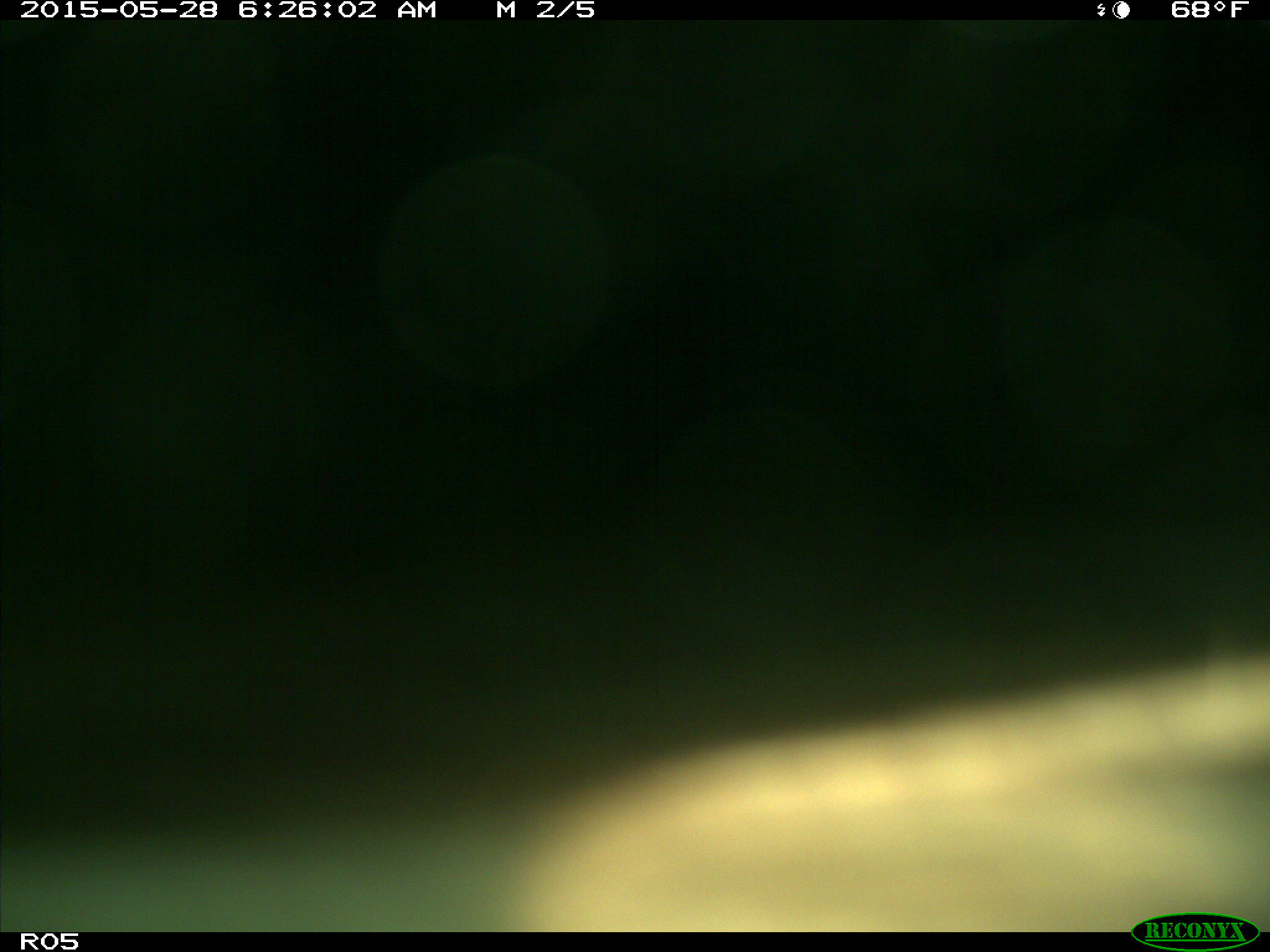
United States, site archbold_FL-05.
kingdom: Animalia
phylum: Chordata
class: Mammalia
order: Artiodactyla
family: Bovidae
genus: Bos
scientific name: Bos taurus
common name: domestic cow